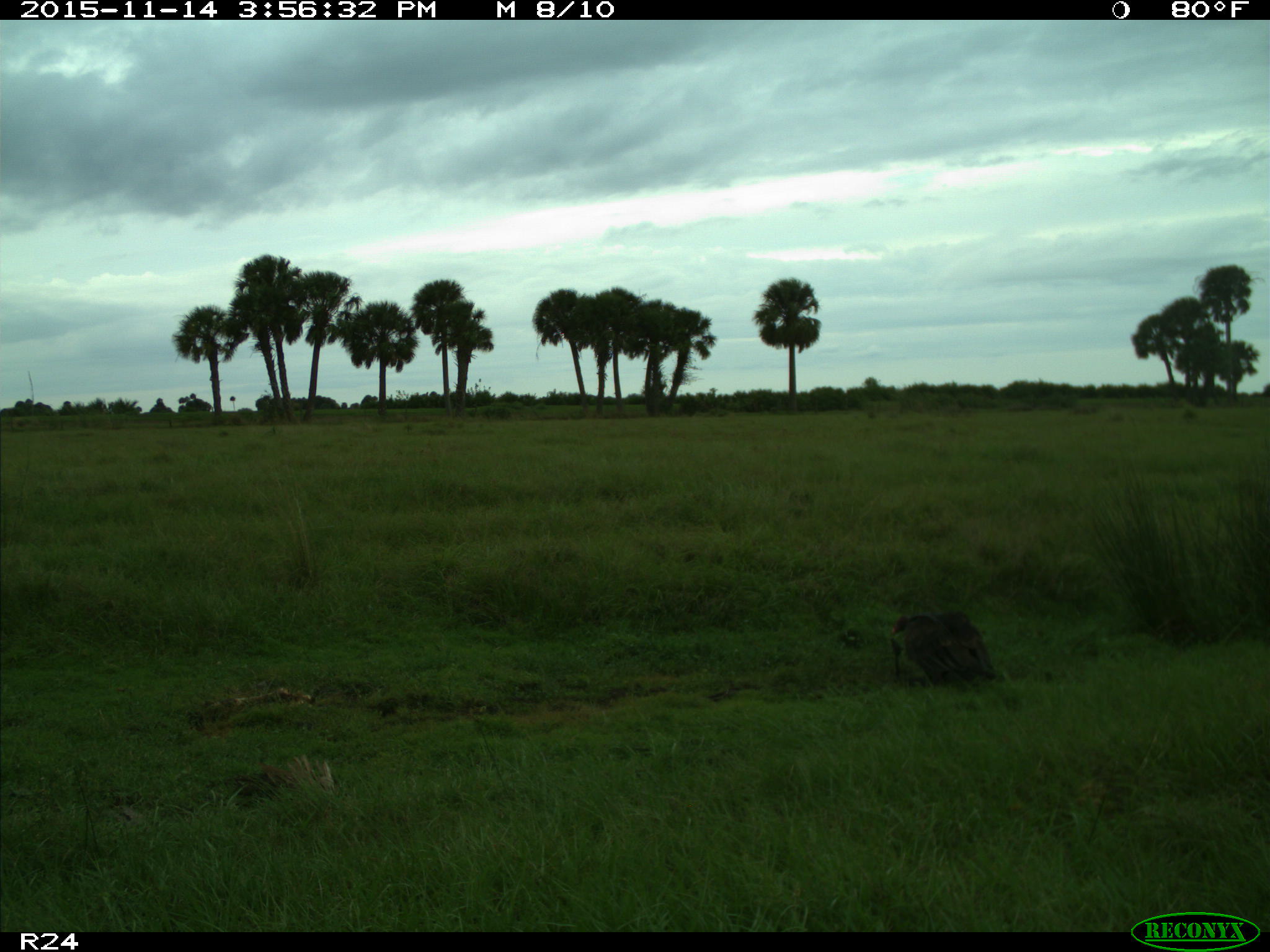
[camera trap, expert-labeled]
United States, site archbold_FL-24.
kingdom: Animalia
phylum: Chordata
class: Aves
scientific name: Aves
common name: birds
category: unidentified bird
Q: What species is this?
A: Unidentified bird (birds) (Aves).